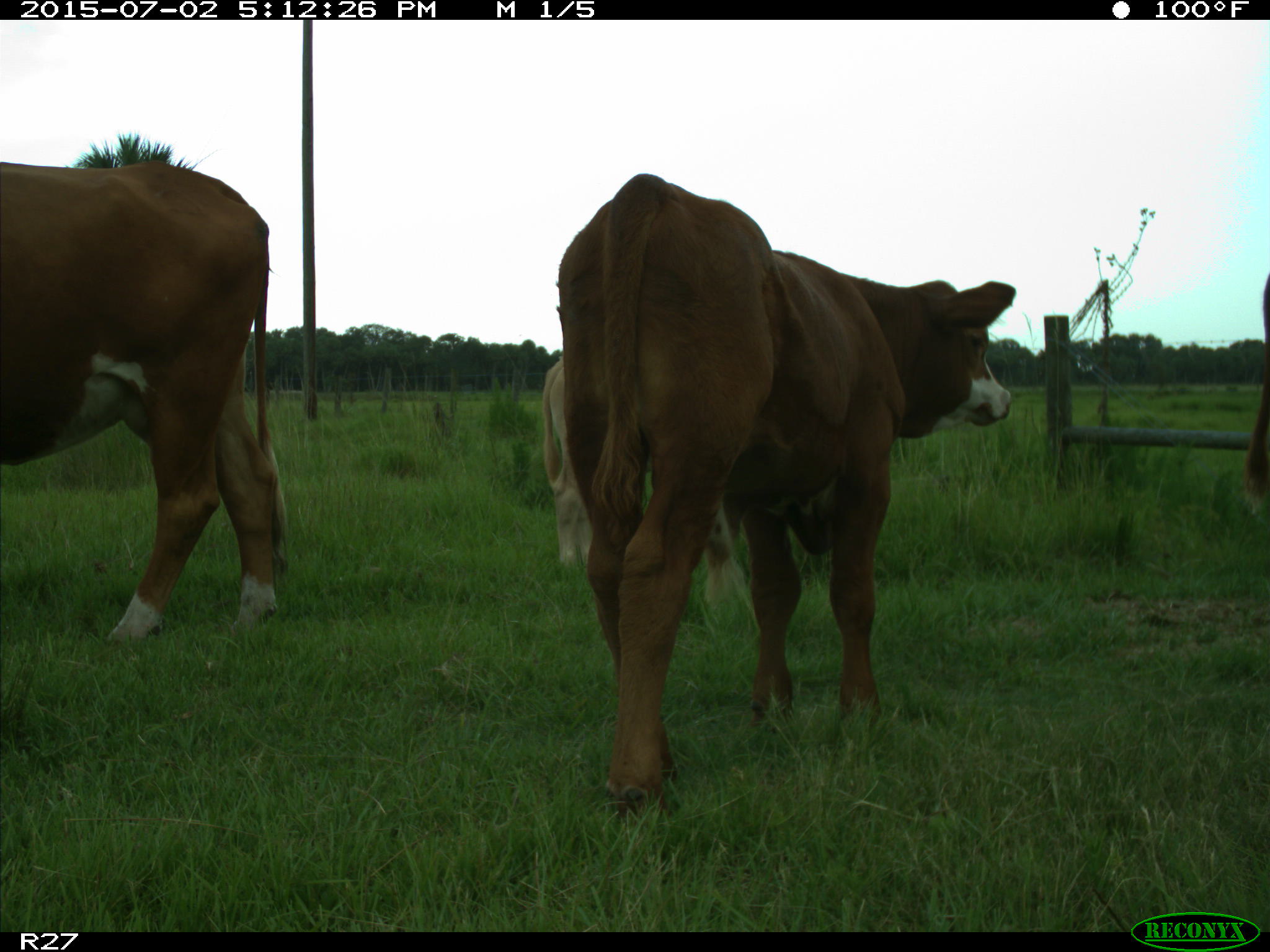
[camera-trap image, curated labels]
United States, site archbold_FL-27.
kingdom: Animalia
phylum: Chordata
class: Mammalia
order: Artiodactyla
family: Bovidae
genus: Bos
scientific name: Bos taurus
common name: domestic cow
Bos taurus (domestic cow).